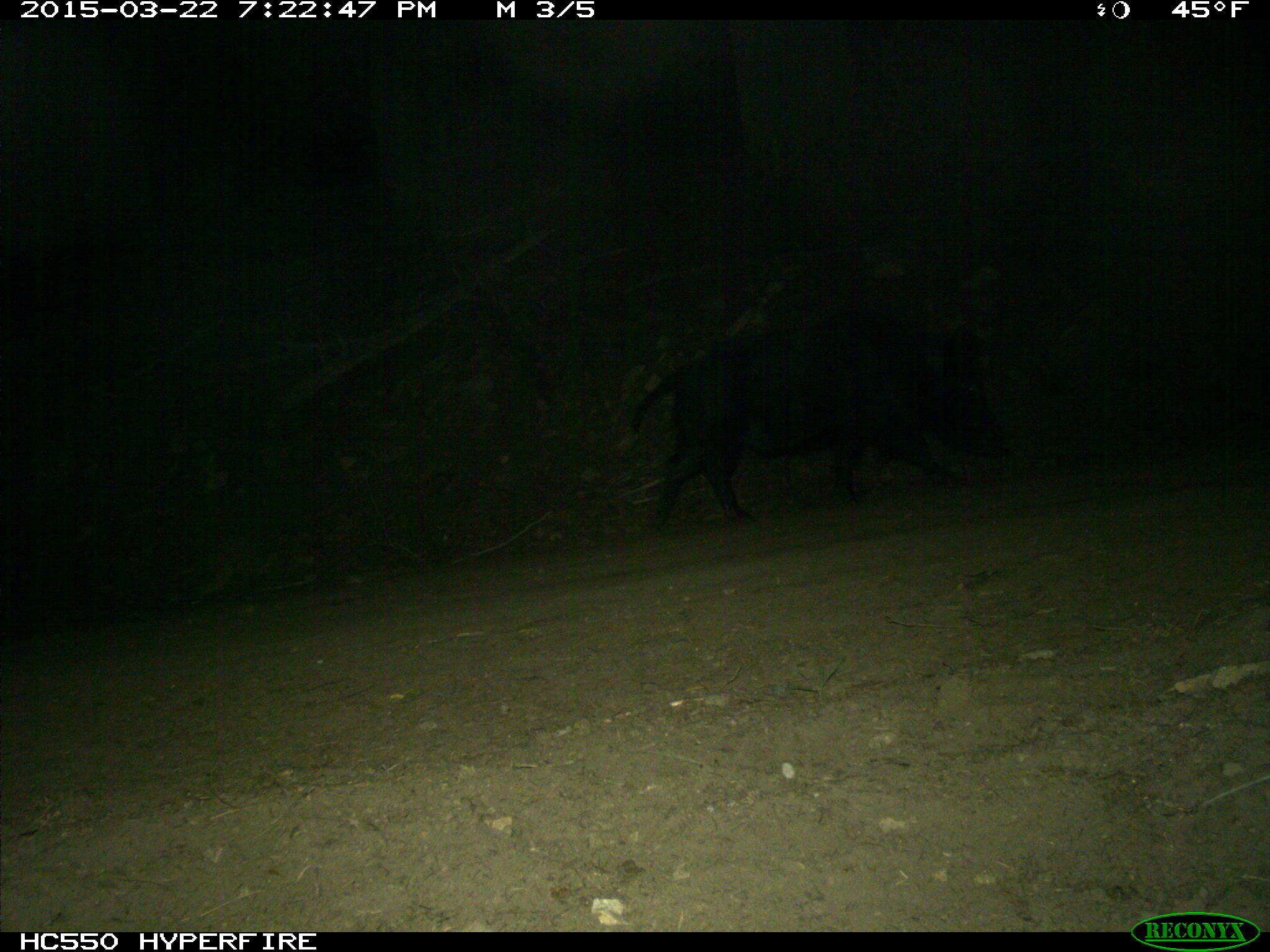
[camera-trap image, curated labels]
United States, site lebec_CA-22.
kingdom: Animalia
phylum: Chordata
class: Mammalia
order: Artiodactyla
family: Suidae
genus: Sus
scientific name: Sus scrofa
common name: wild boar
Sus scrofa (wild boar).